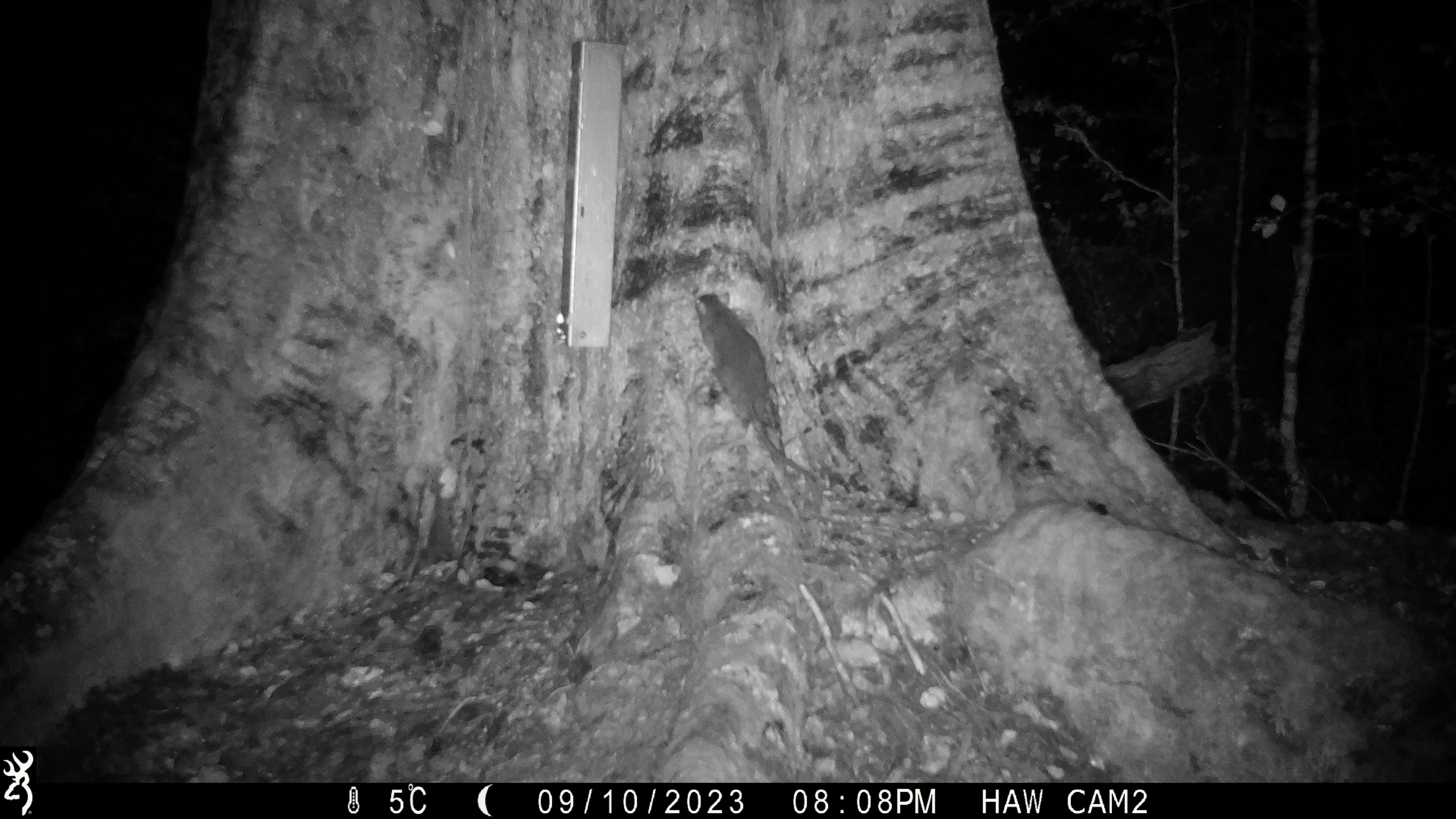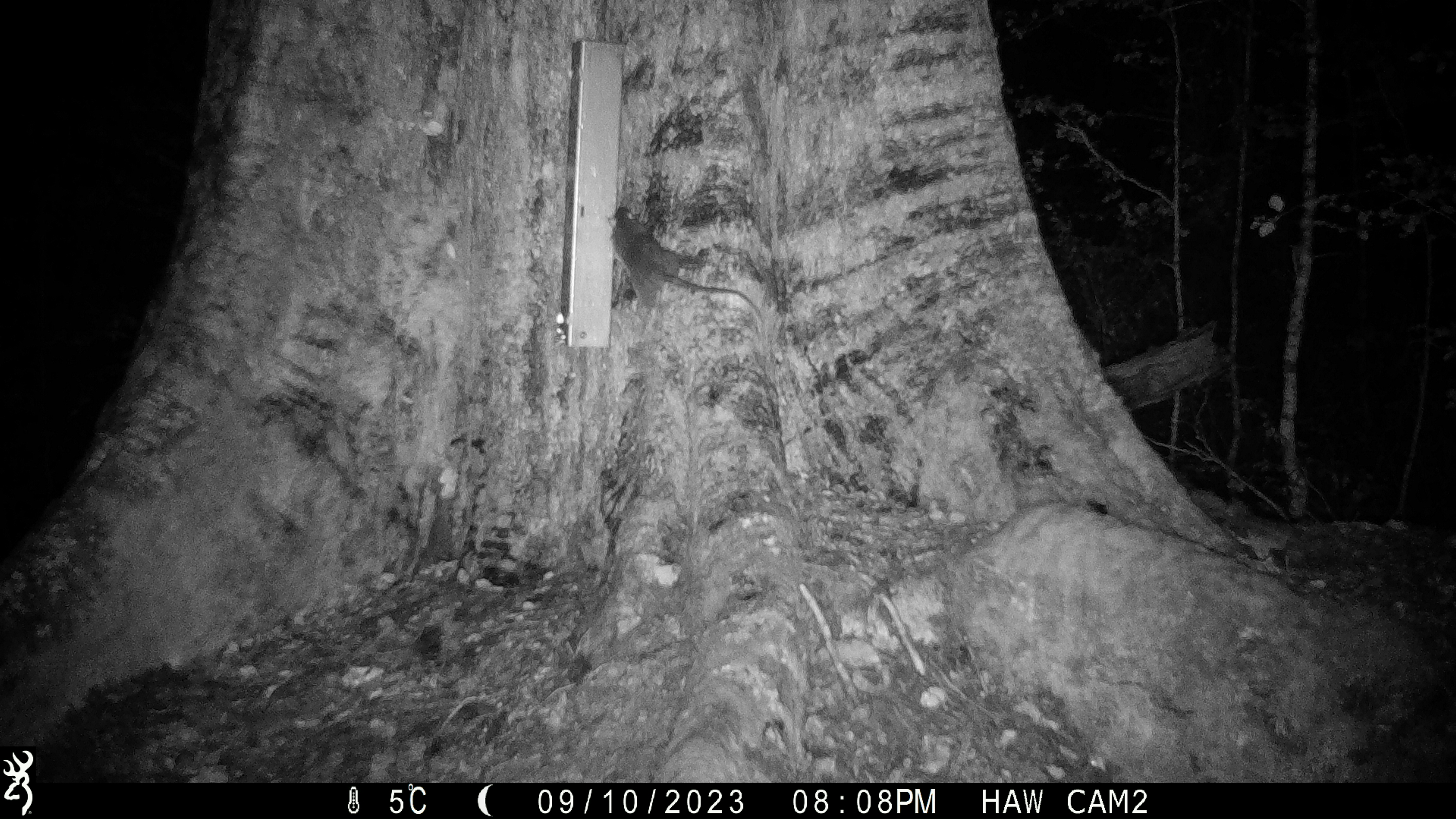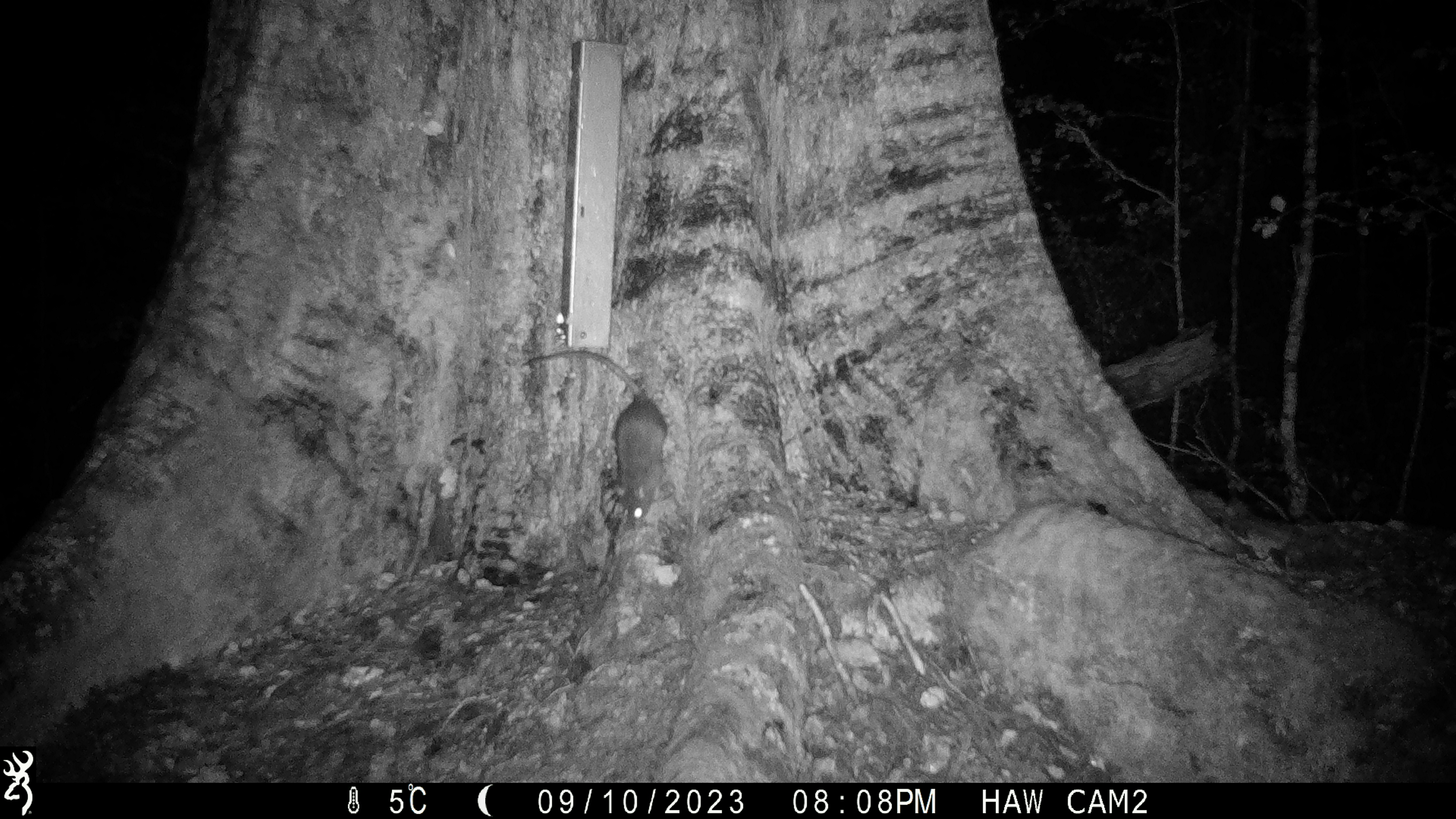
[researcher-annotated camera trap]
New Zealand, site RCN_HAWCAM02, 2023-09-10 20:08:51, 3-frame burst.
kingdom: Animalia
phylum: Chordata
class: Mammalia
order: Rodentia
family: Muridae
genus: Rattus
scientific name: Rattus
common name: rat